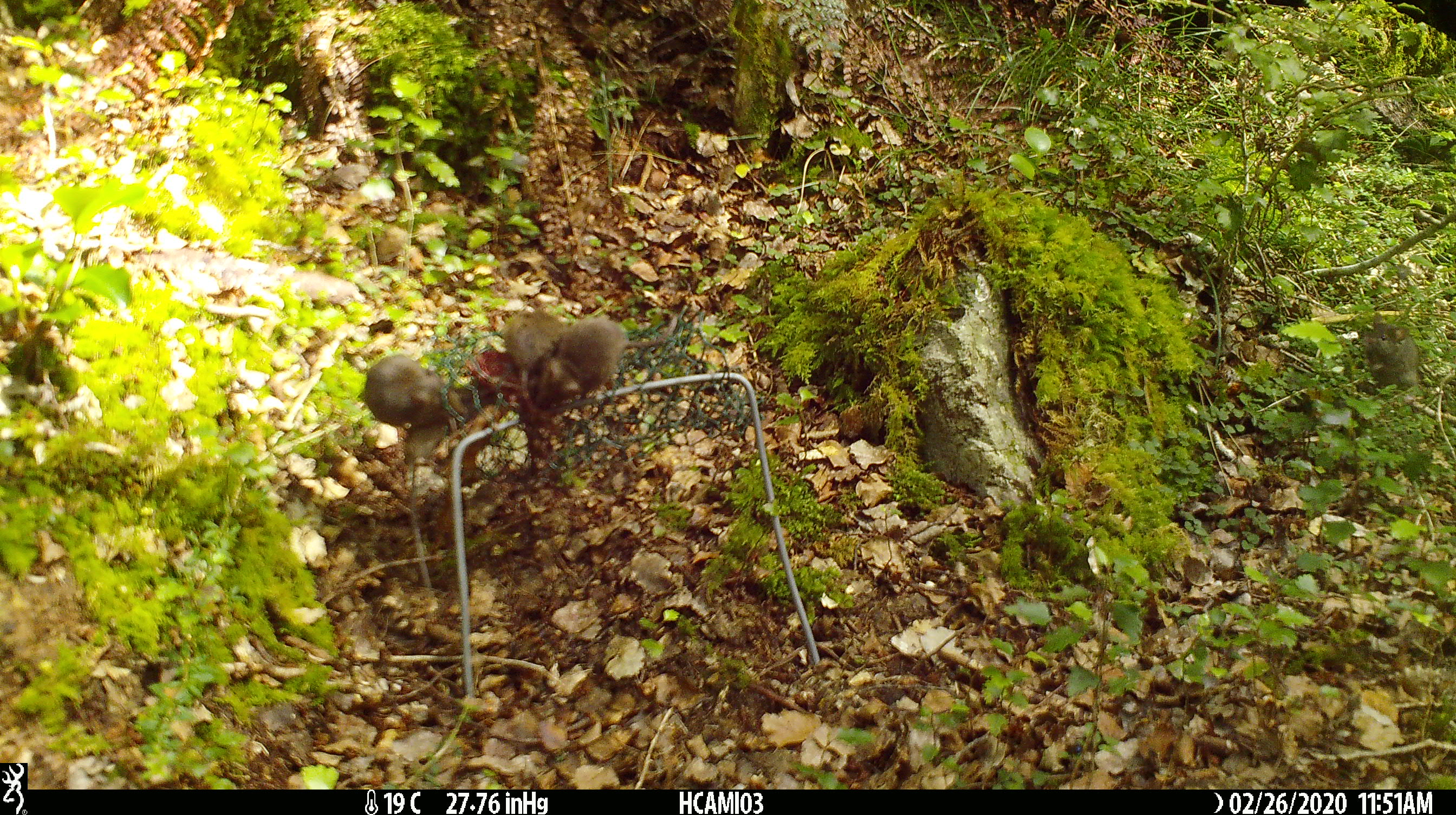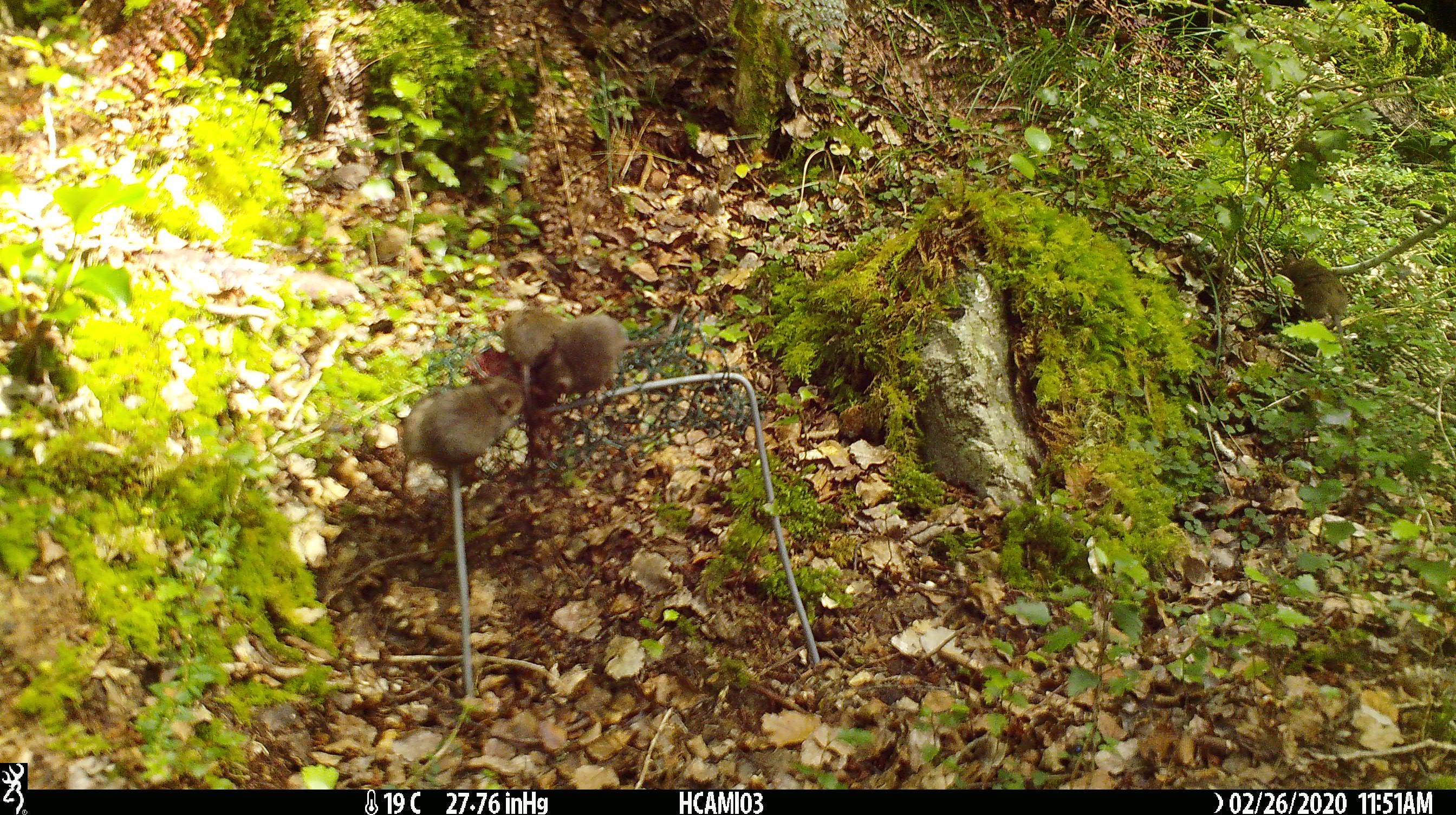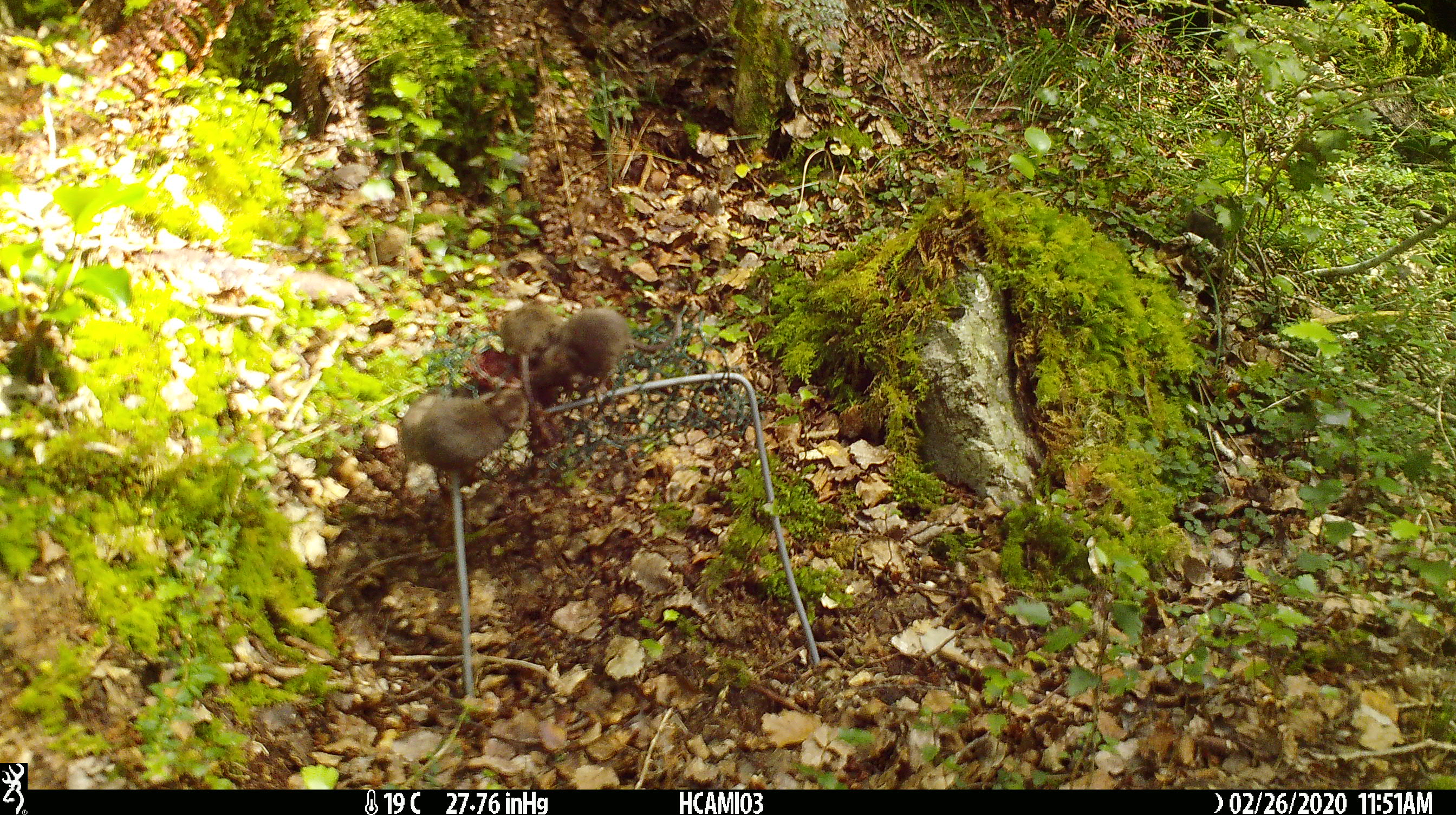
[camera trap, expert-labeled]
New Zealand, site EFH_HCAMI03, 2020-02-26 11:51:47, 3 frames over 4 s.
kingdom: Animalia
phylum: Chordata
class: Mammalia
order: Rodentia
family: Muridae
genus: Mus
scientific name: Mus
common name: mouse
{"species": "mouse (Mus)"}